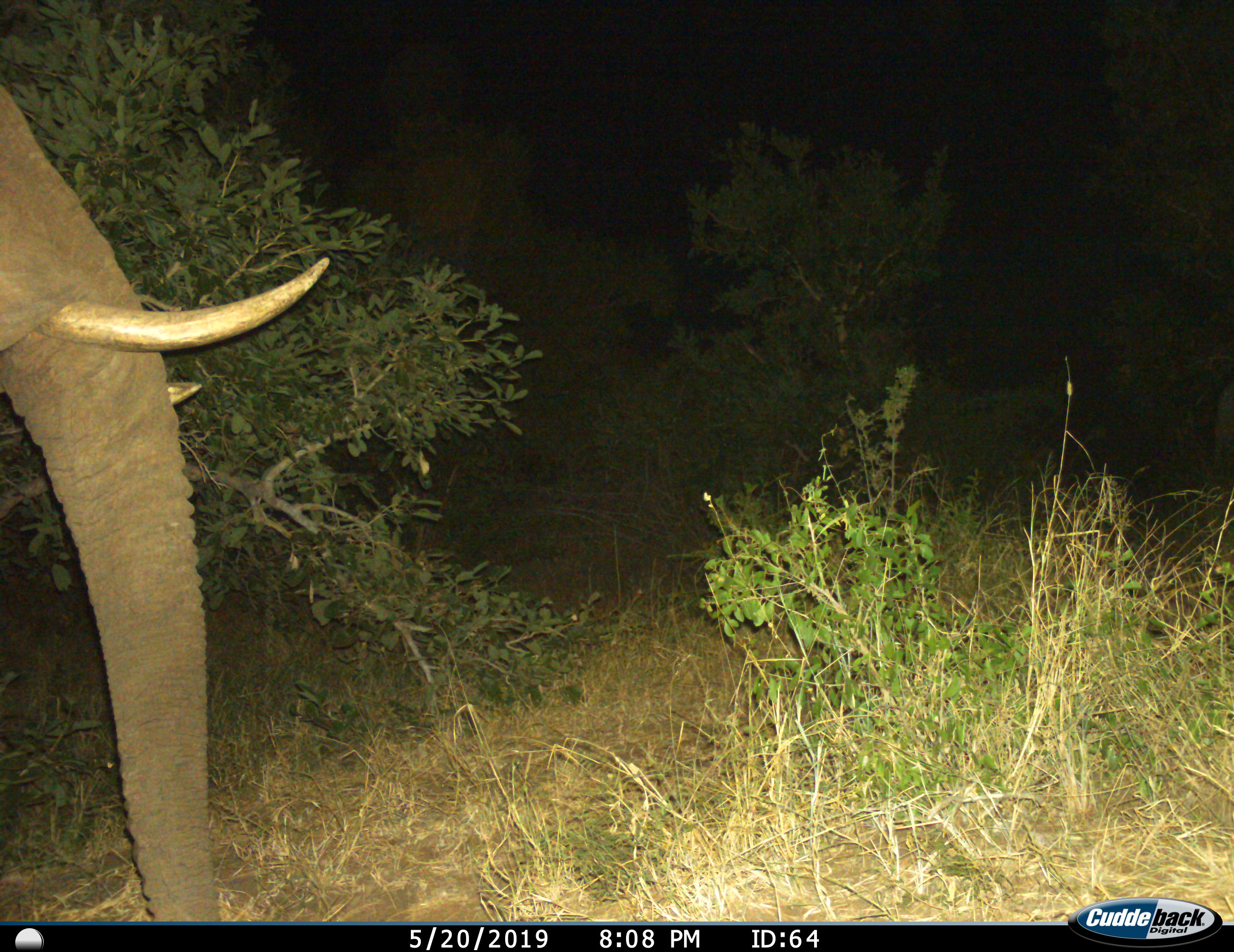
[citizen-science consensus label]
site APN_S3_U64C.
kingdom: Animalia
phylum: Chordata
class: Mammalia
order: Proboscidea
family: Elephantidae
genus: Loxodonta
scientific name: Loxodonta africana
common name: african bush elephant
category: elephant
Elephant (african bush elephant) (Loxodonta africana), count 1. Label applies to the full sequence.